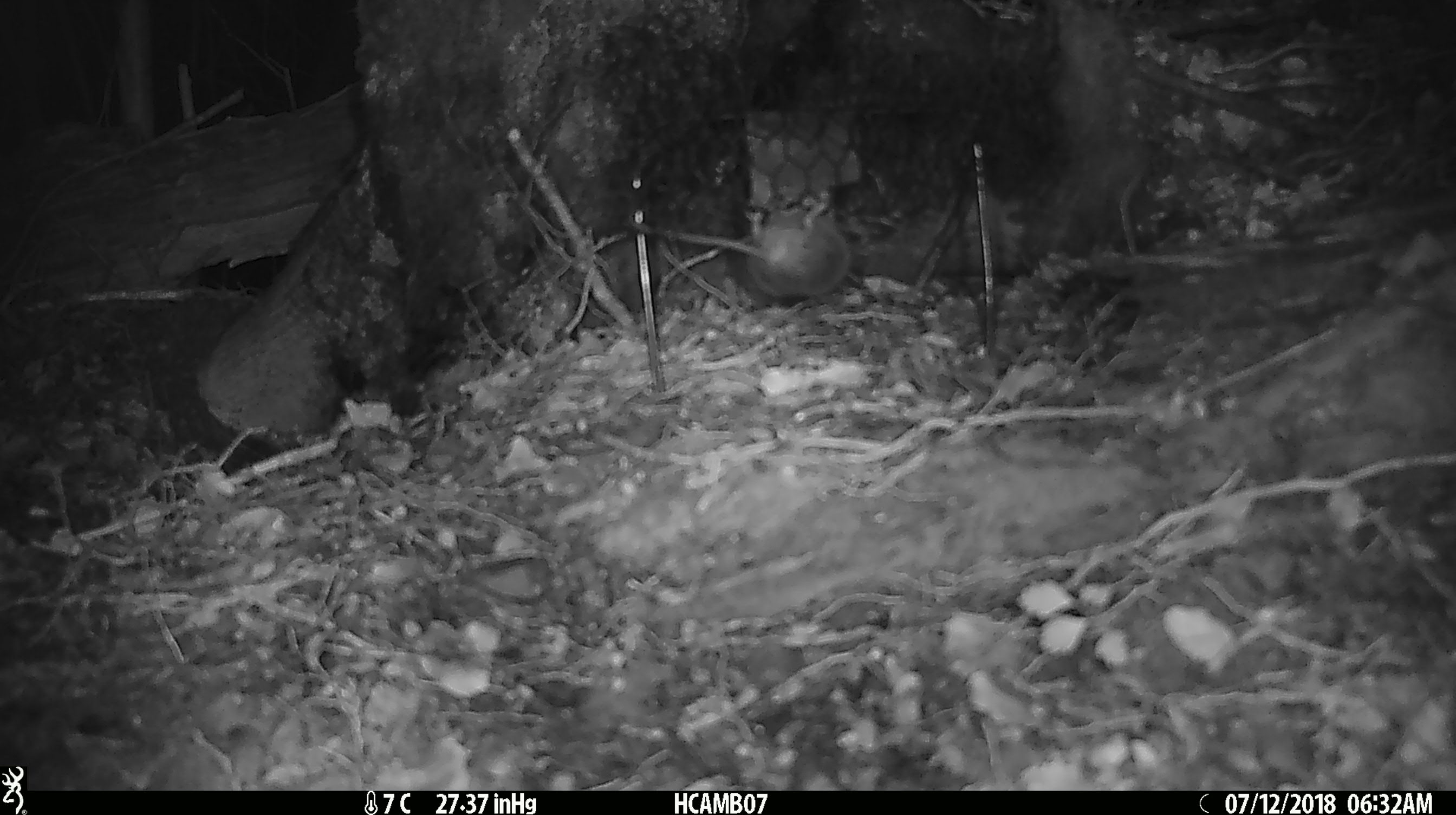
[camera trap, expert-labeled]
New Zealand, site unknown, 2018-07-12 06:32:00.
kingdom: Animalia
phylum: Chordata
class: Mammalia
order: Rodentia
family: Muridae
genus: Mus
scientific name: Mus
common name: mouse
Mouse (Mus).